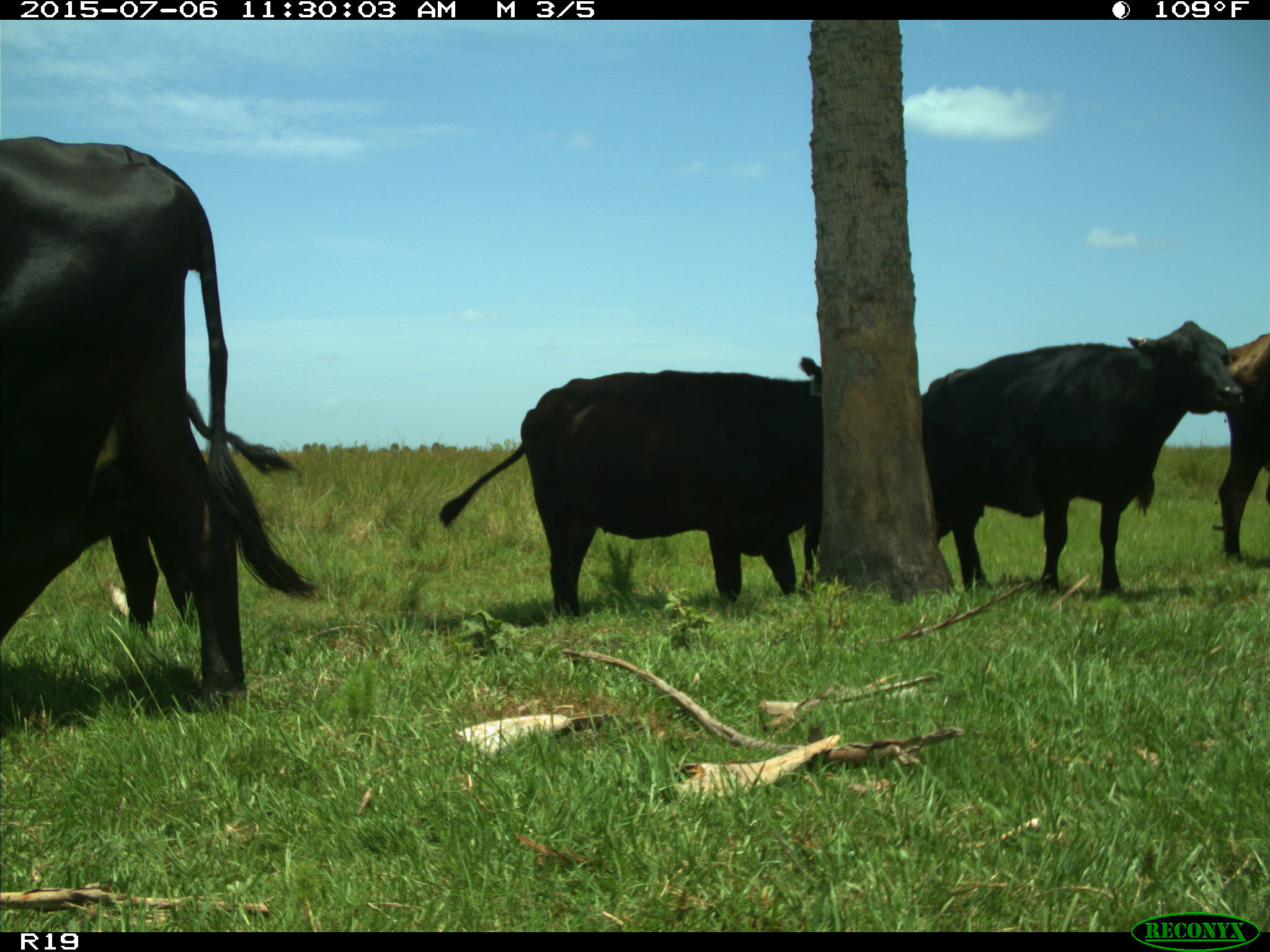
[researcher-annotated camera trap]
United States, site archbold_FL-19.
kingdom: Animalia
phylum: Chordata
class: Mammalia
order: Artiodactyla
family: Bovidae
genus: Bos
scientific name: Bos taurus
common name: domestic cow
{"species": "Bos taurus (domestic cow)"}